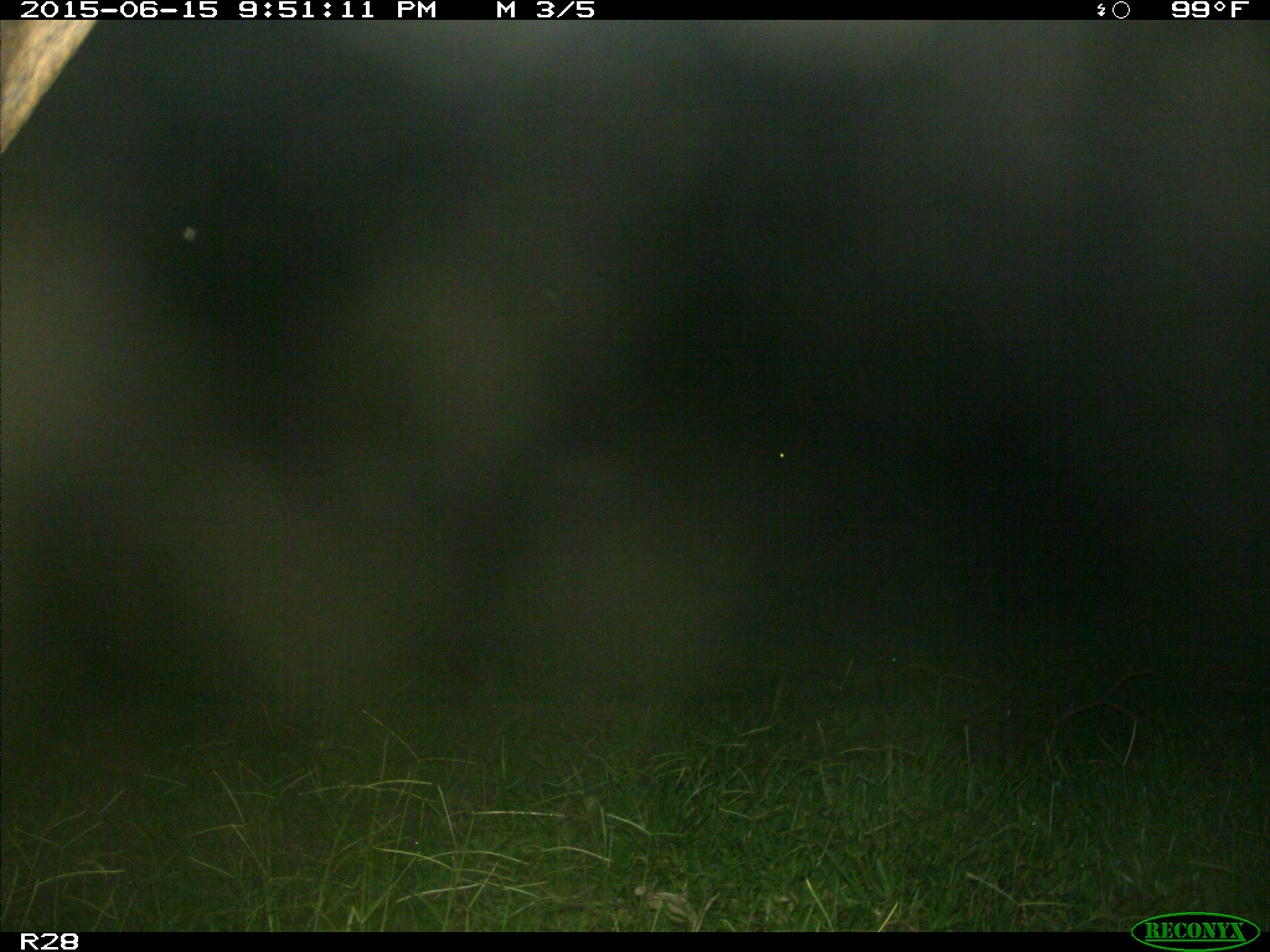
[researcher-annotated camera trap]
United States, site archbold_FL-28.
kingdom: Animalia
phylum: Chordata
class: Mammalia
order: Artiodactyla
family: Bovidae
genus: Bos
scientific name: Bos taurus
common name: domestic cow